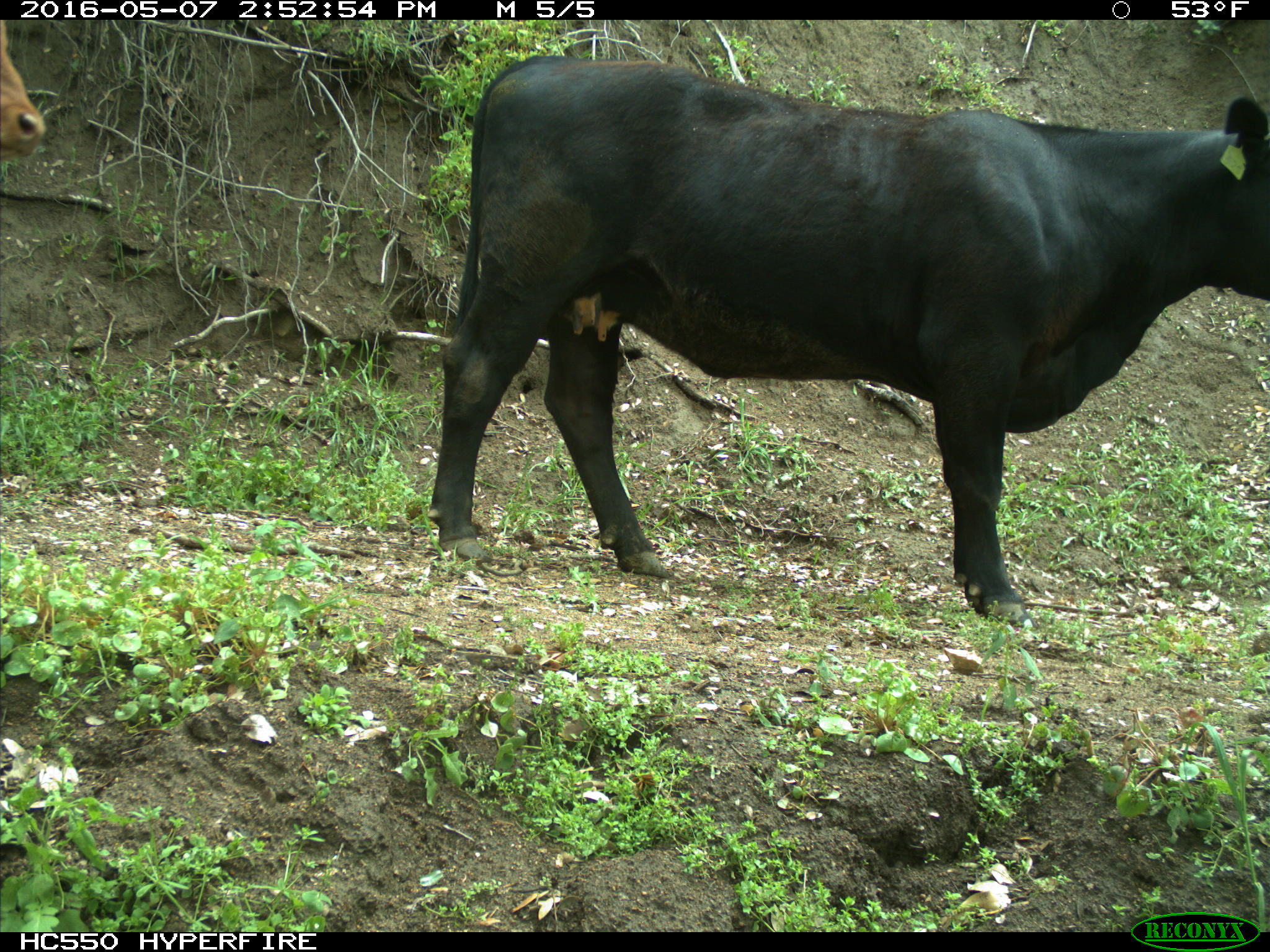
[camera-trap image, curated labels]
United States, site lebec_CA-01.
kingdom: Animalia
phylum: Chordata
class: Mammalia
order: Artiodactyla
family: Bovidae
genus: Bos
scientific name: Bos taurus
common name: domestic cow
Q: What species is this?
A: Bos taurus (domestic cow).